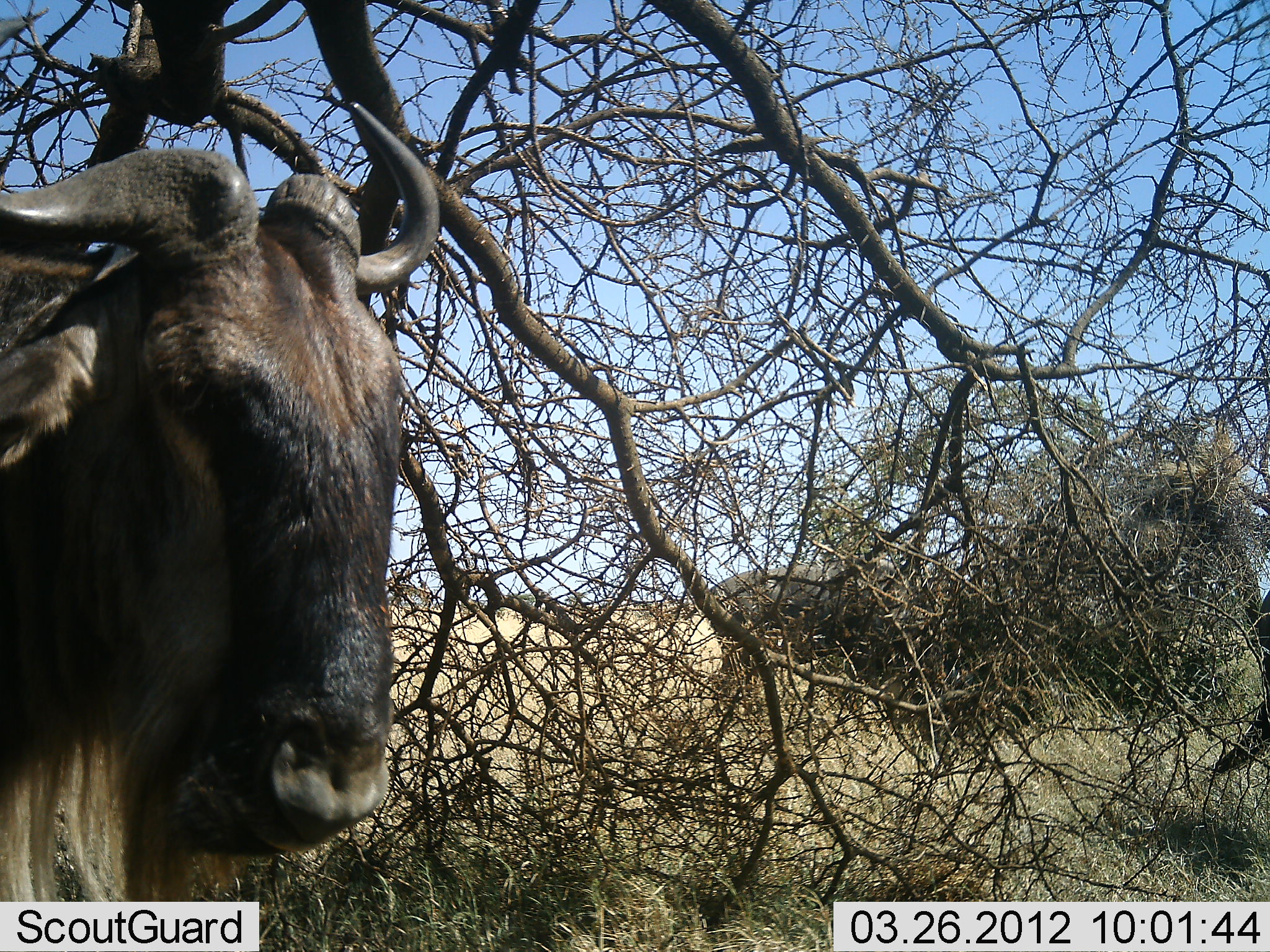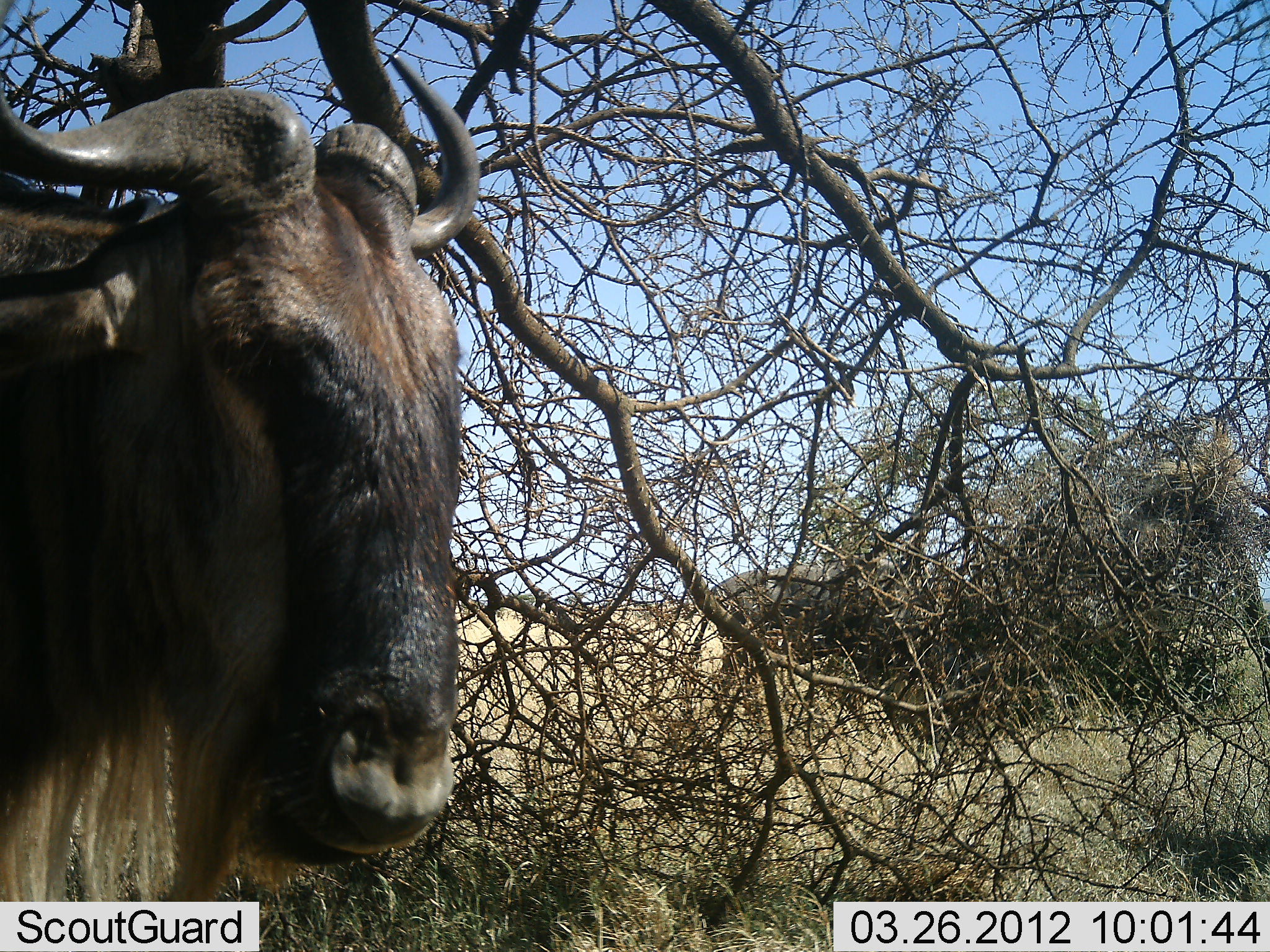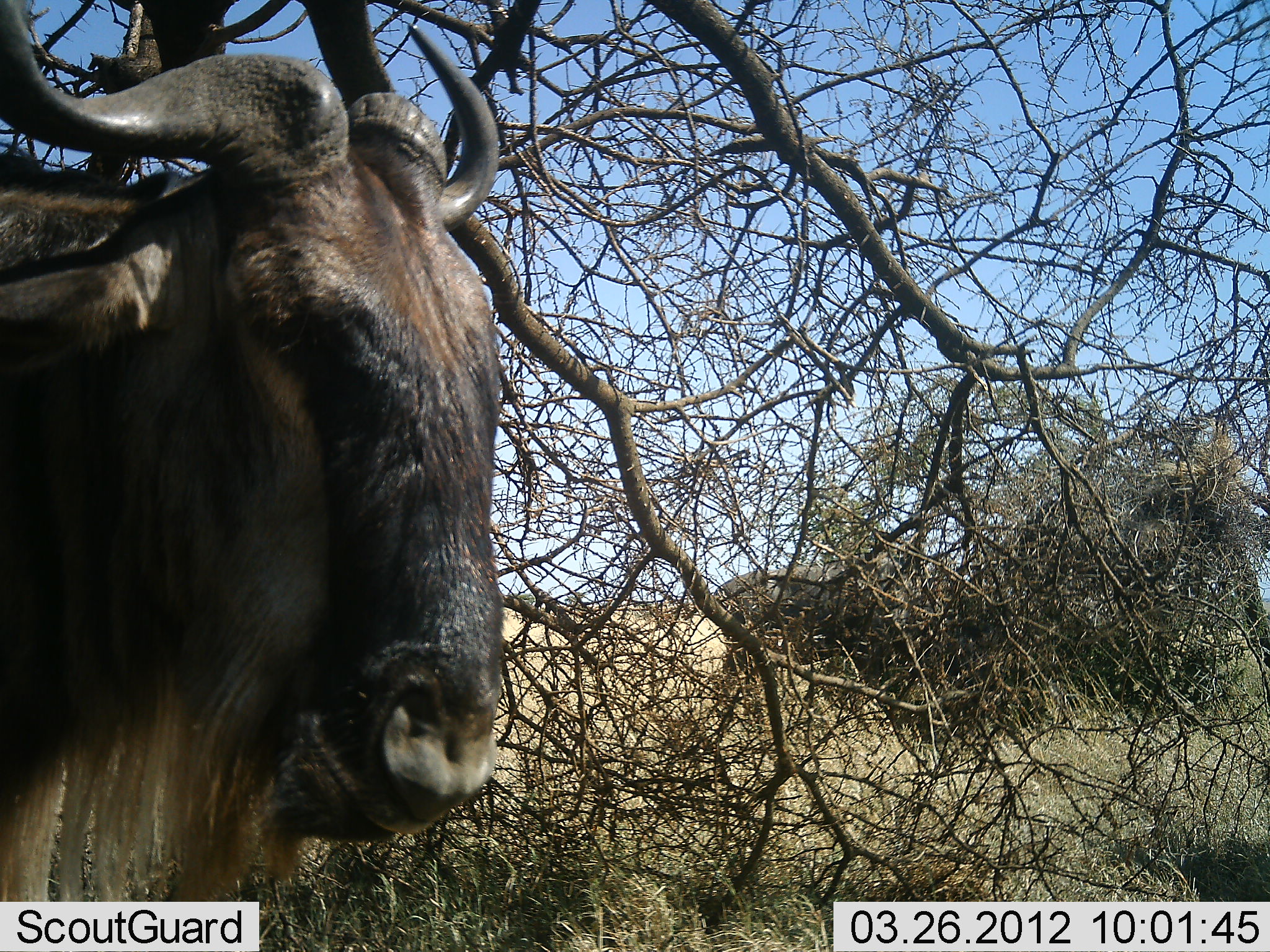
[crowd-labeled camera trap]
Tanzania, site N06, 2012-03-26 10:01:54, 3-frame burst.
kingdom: Animalia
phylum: Chordata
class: Mammalia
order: Artiodactyla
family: Bovidae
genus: Connochaetes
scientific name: Connochaetes taurinus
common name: blue wildebeest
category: wildebeest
Wildebeest (blue wildebeest) (Connochaetes taurinus), count 2. Behavior (volunteer vote fractions): standing 94%, resting 0%, moving 17%, interacting 0%. Young present (vote fraction): 0%. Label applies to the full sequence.